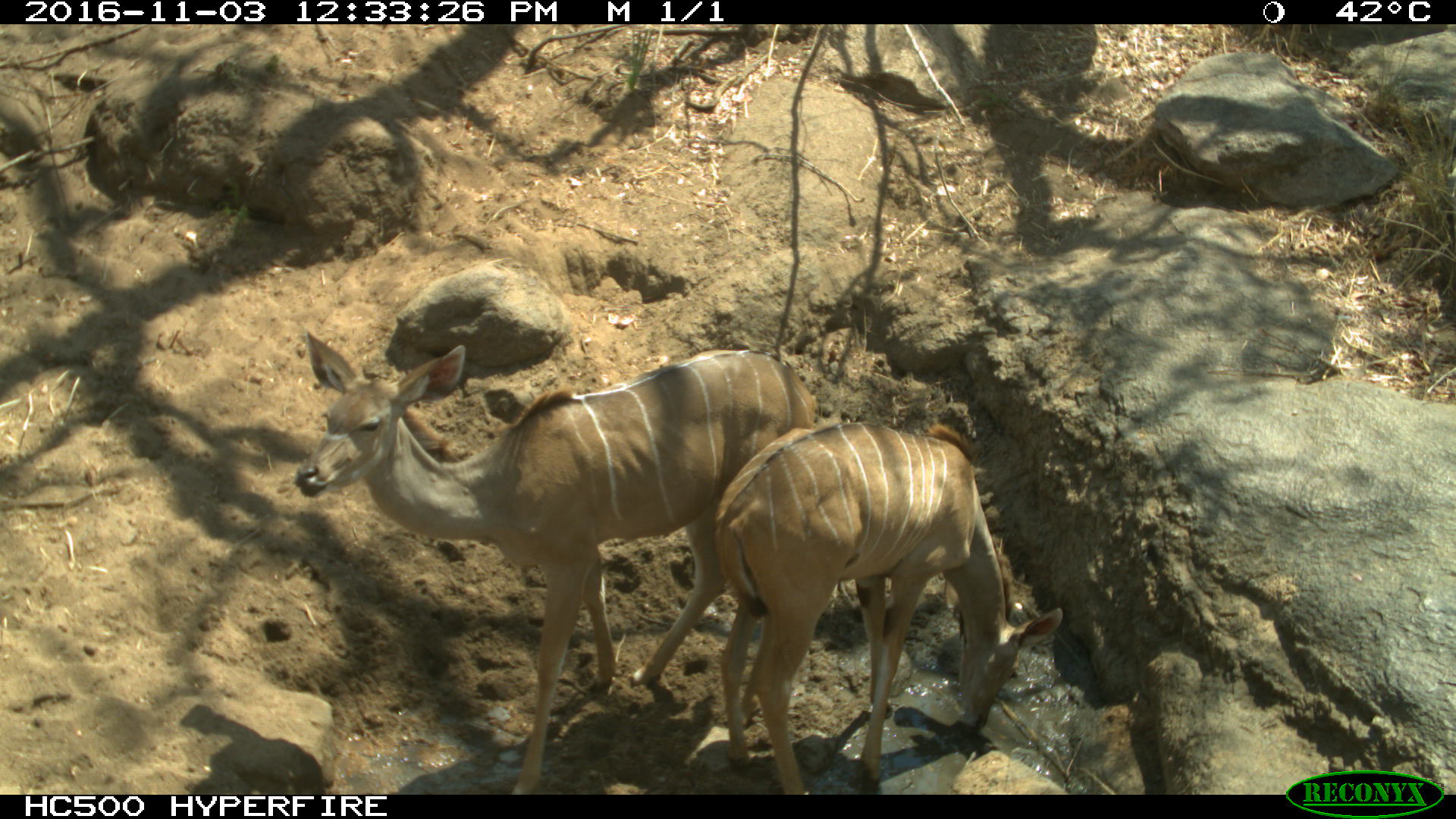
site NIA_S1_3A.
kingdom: Animalia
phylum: Chordata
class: Mammalia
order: Artiodactyla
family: Bovidae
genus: Tragelaphus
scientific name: Tragelaphus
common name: kudu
Kudu (Tragelaphus), count 2. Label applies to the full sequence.